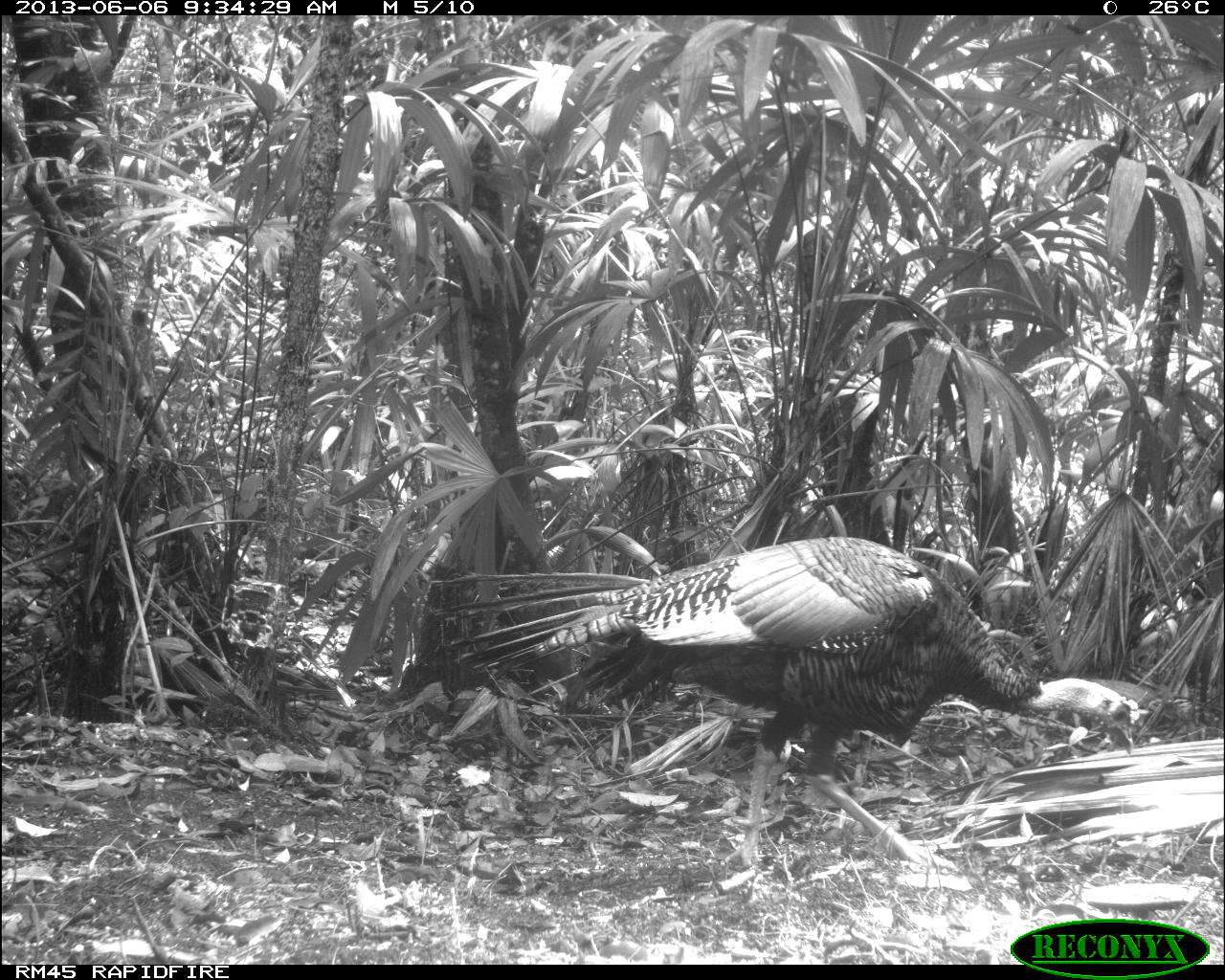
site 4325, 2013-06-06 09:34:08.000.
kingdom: Animalia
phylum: Chordata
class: Aves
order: Galliformes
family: Phasianidae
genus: Meleagris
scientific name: Meleagris ocellata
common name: ocellated turkey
Meleagris ocellata (ocellated turkey), count 1, sex male.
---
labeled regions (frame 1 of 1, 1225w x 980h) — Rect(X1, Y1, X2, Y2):
meleagris ocellata: Rect(427, 533, 1147, 870)